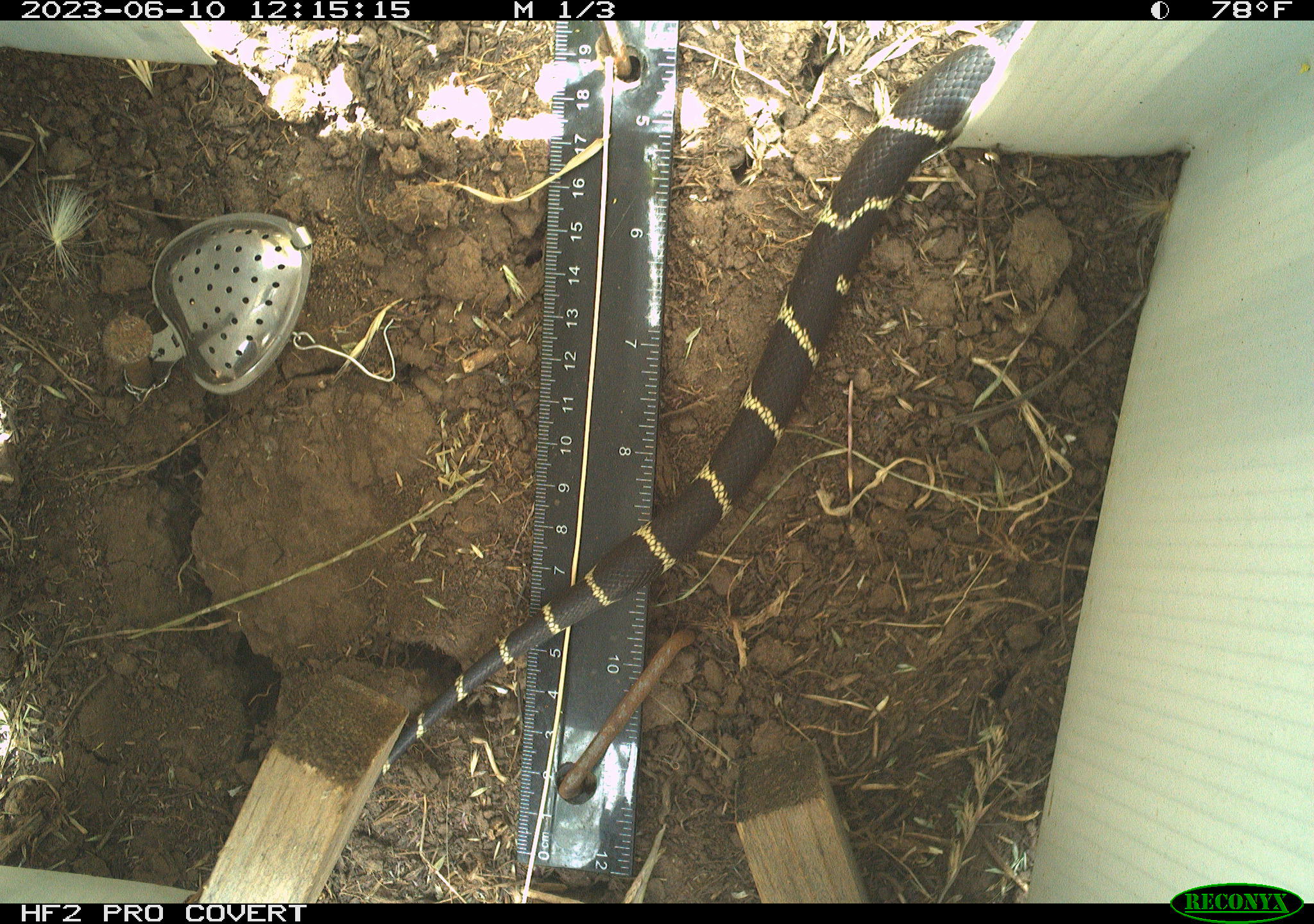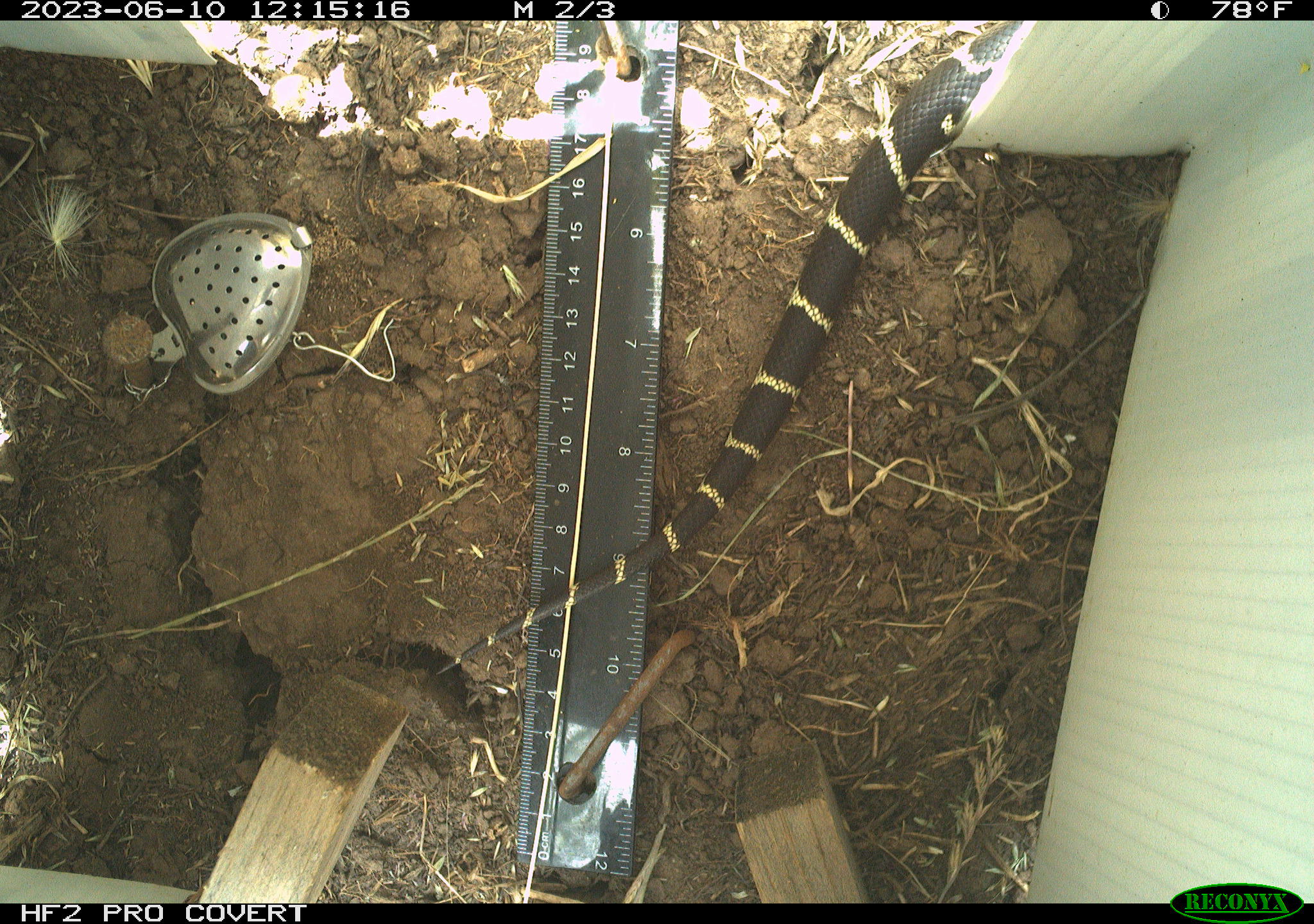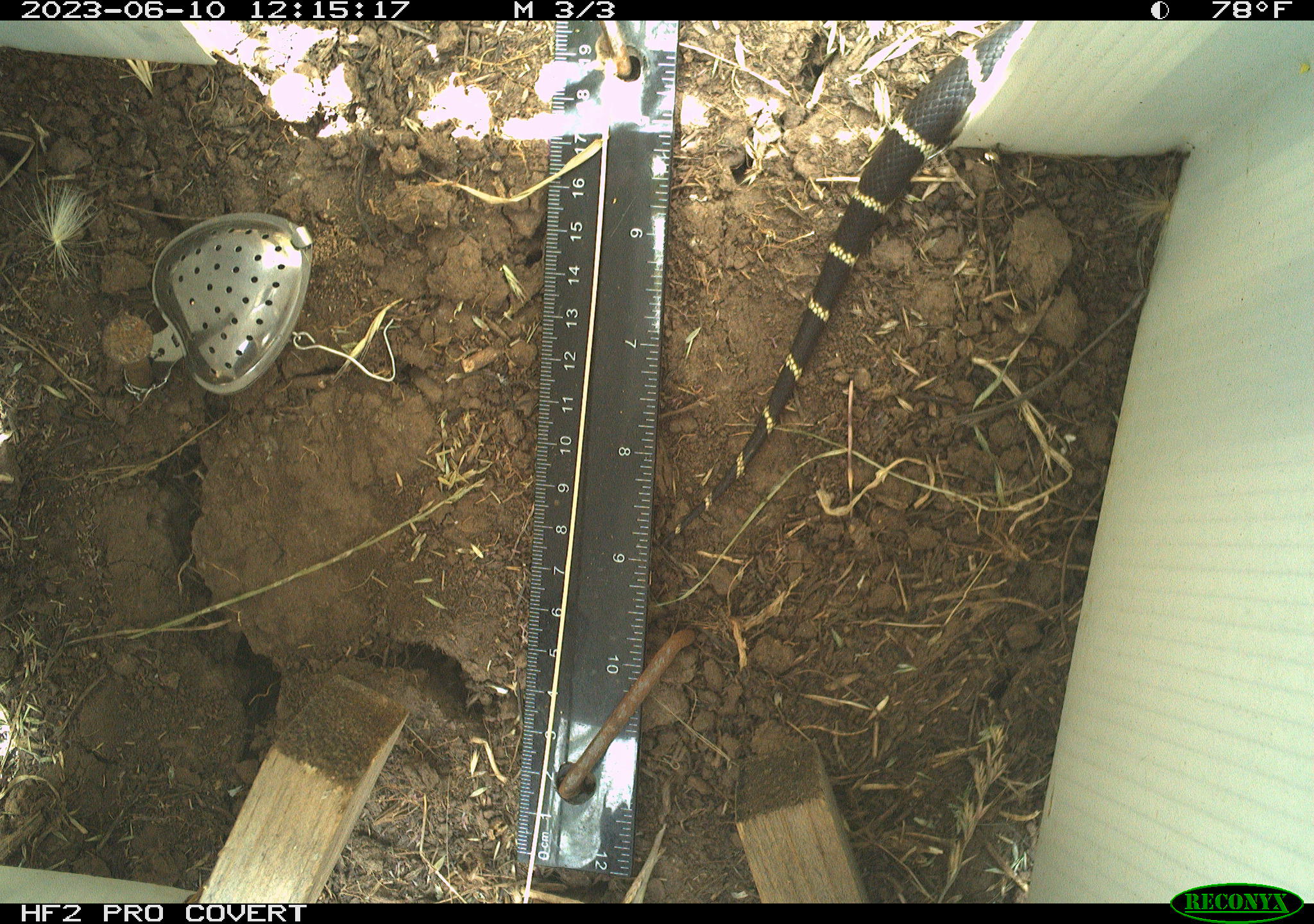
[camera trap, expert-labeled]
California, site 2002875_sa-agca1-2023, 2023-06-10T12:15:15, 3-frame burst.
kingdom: Animalia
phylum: Chordata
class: Reptilia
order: Squamata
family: Colubridae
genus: Lampropeltis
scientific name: Lampropeltis californiae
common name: california kingsnake